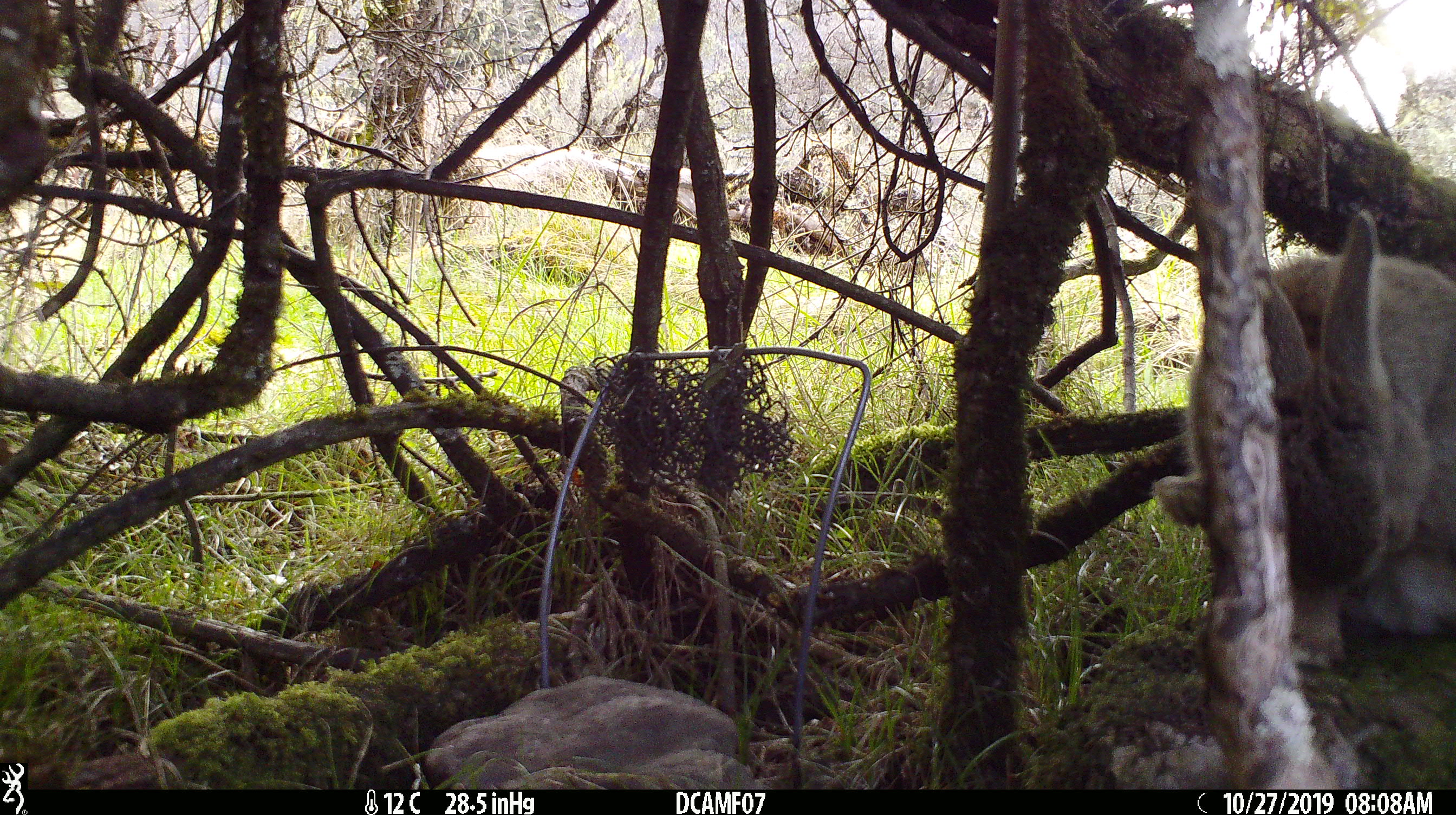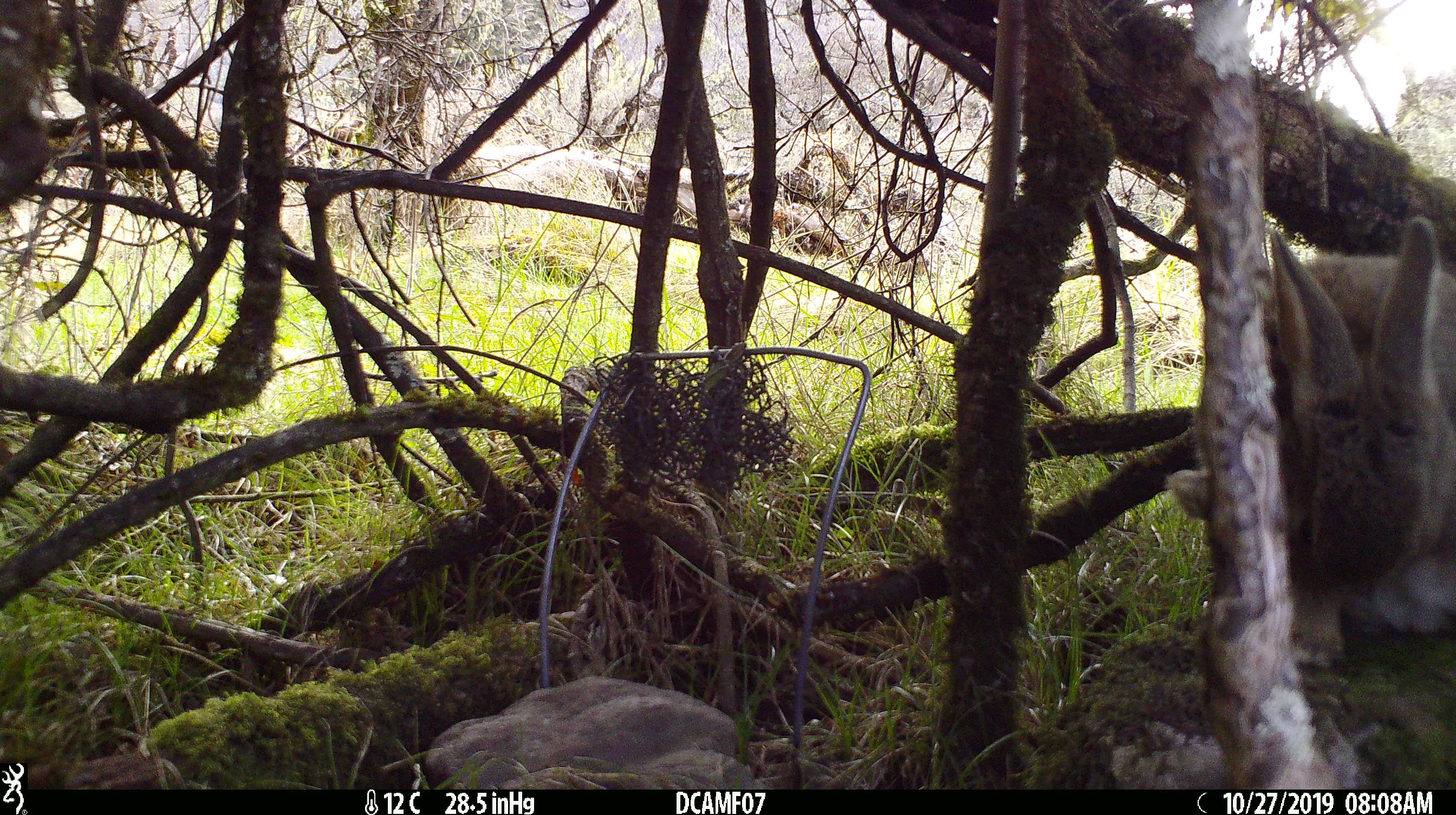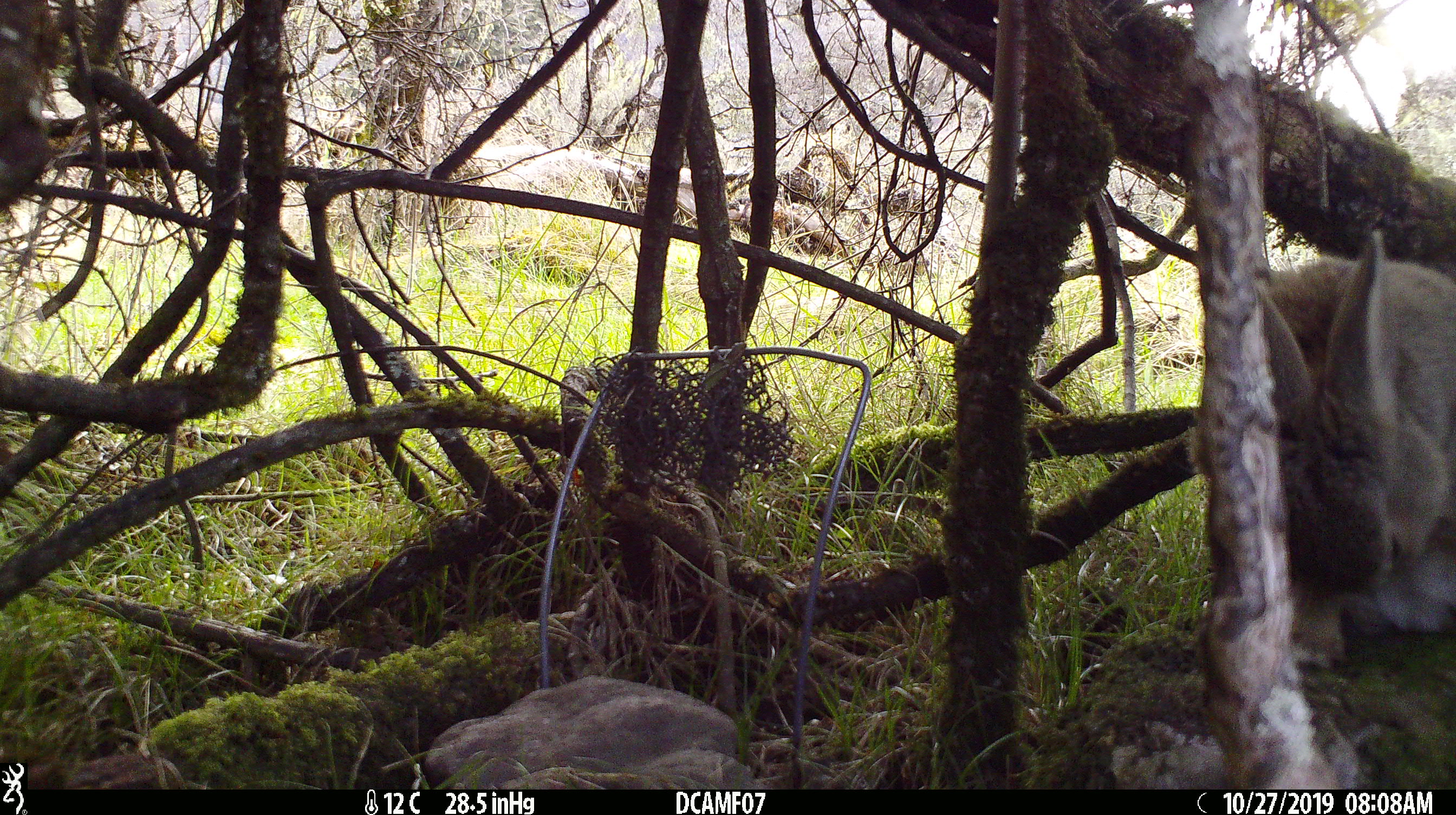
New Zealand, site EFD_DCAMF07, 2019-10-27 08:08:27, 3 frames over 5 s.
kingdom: Animalia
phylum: Chordata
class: Mammalia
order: Lagomorpha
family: Leporidae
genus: Oryctolagus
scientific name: Oryctolagus cuniculus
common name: european rabbit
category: rabbit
Rabbit (european rabbit) (Oryctolagus cuniculus).